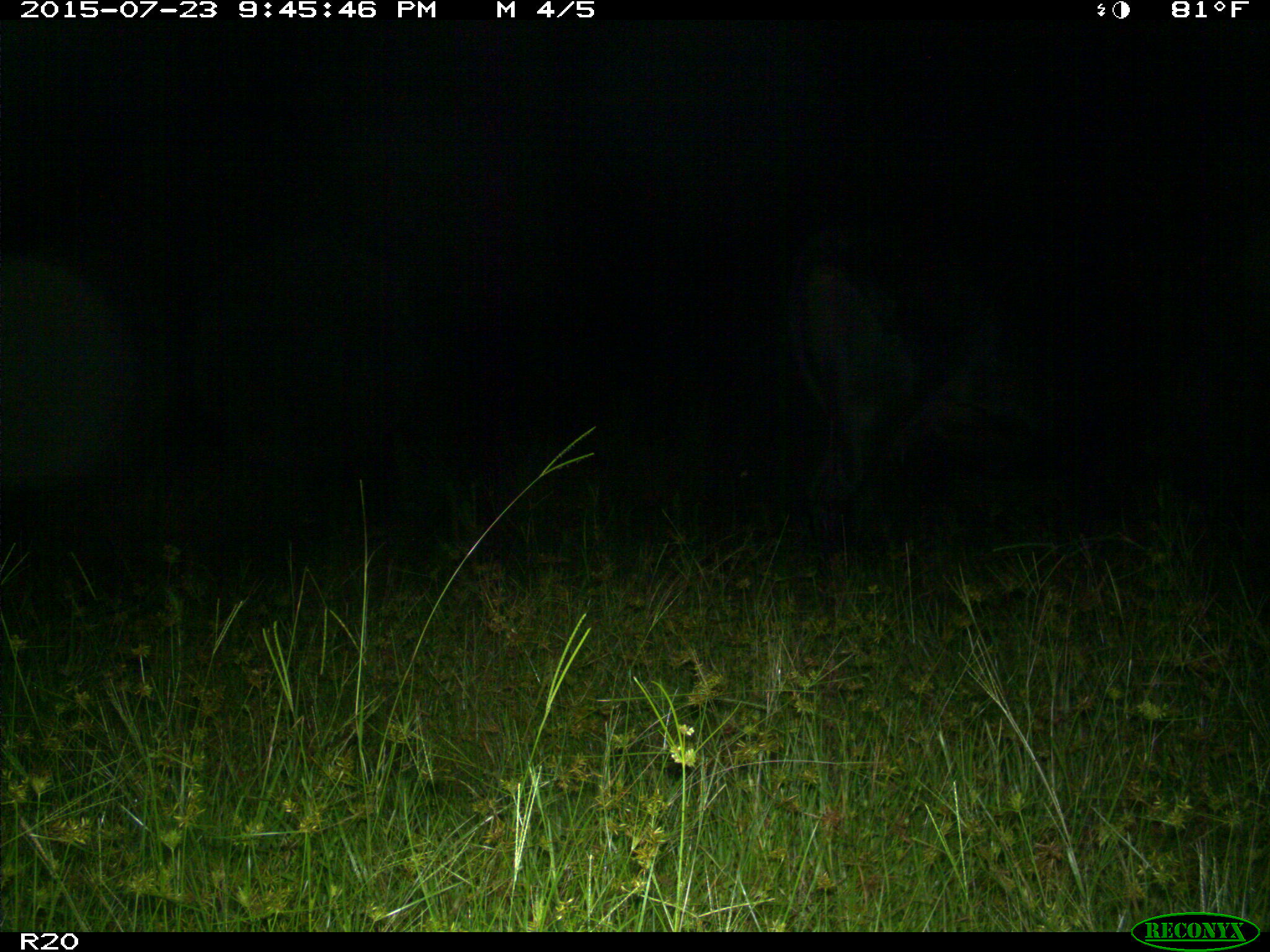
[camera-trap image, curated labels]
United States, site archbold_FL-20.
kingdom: Animalia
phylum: Chordata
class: Mammalia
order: Artiodactyla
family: Bovidae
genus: Bos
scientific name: Bos taurus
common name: domestic cow